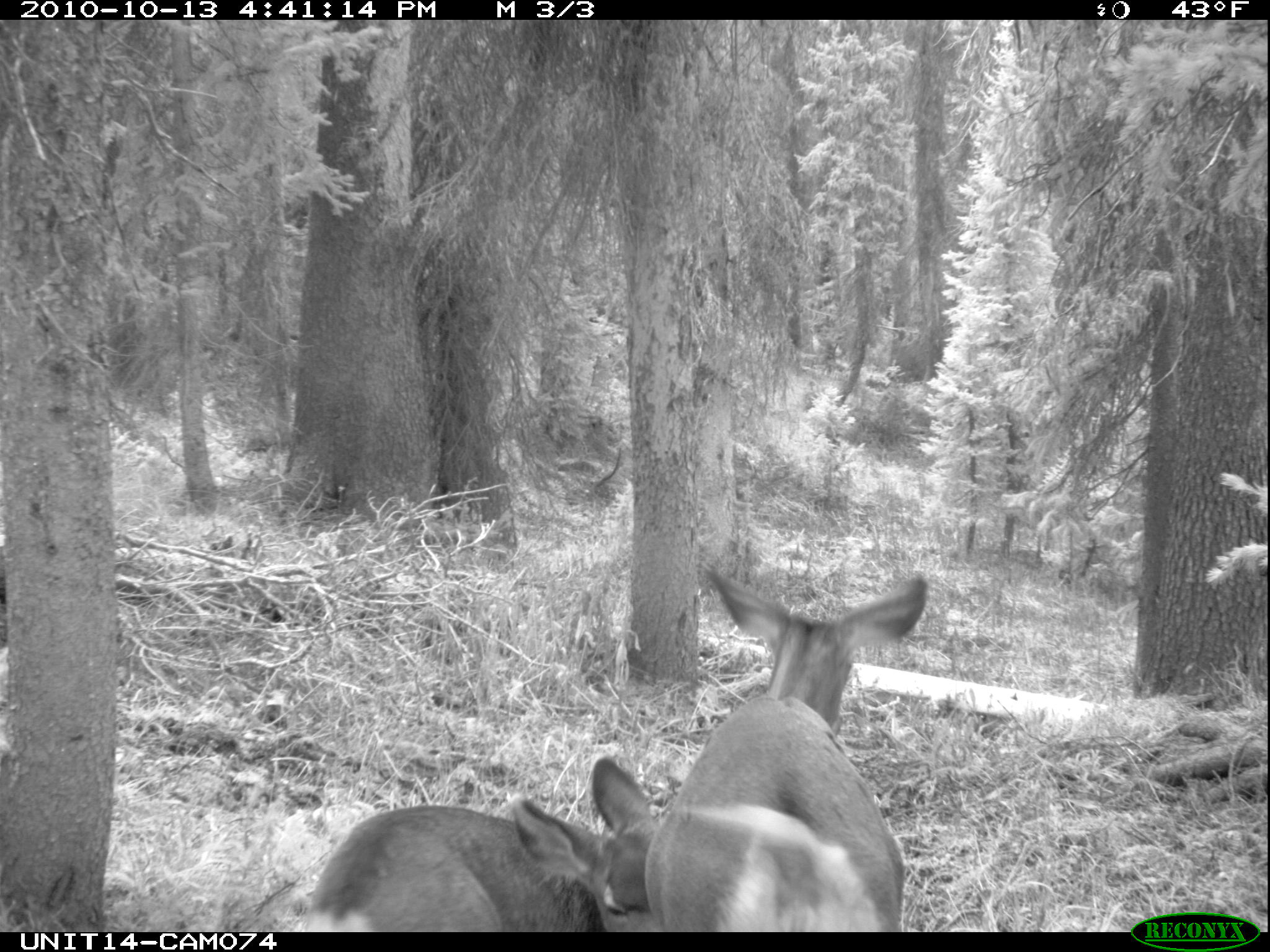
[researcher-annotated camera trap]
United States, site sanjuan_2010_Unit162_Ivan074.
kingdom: Animalia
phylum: Chordata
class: Mammalia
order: Artiodactyla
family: Cervidae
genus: Odocoileus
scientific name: Odocoileus hemionus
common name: mule deer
Odocoileus hemionus (mule deer).